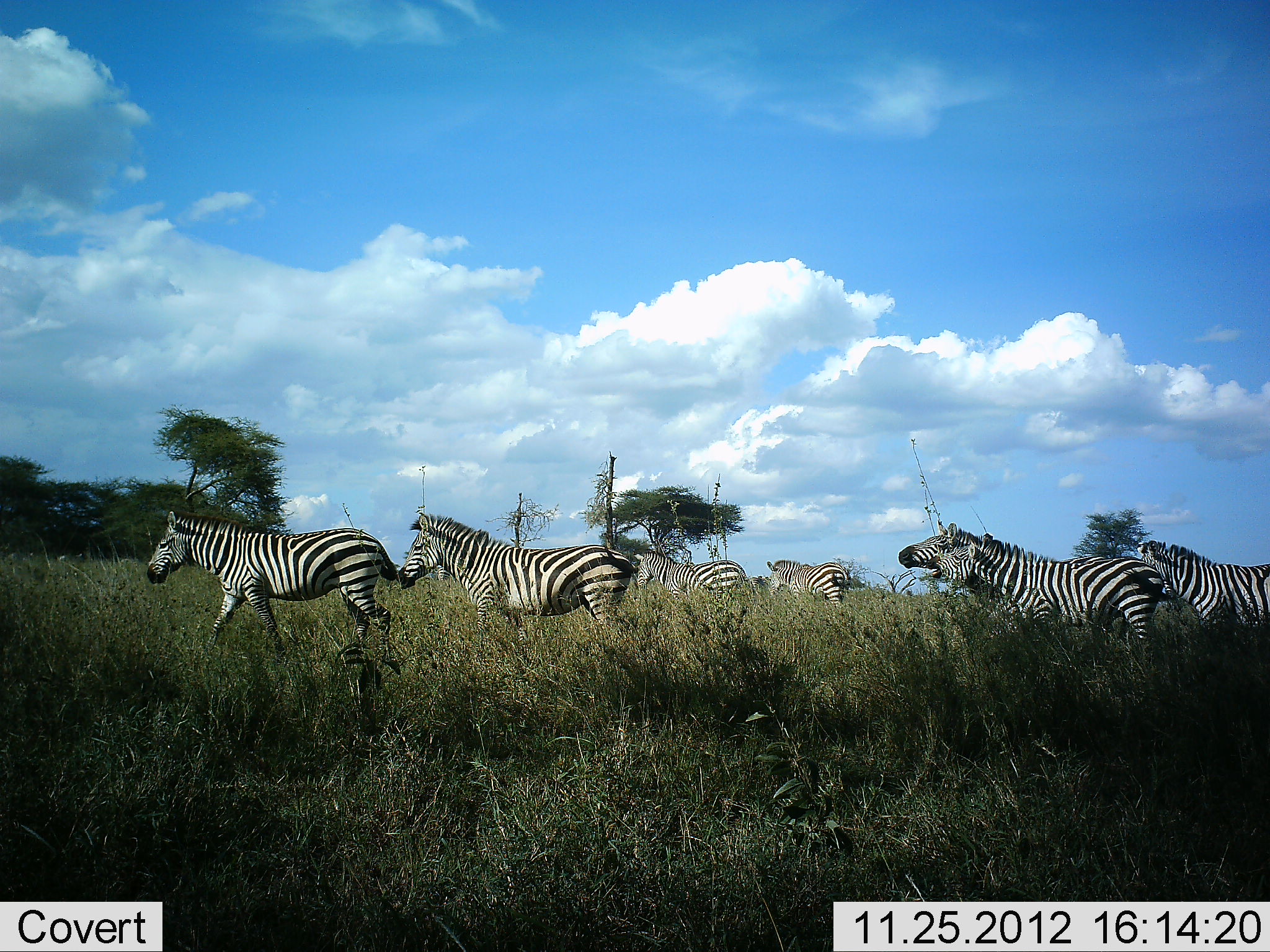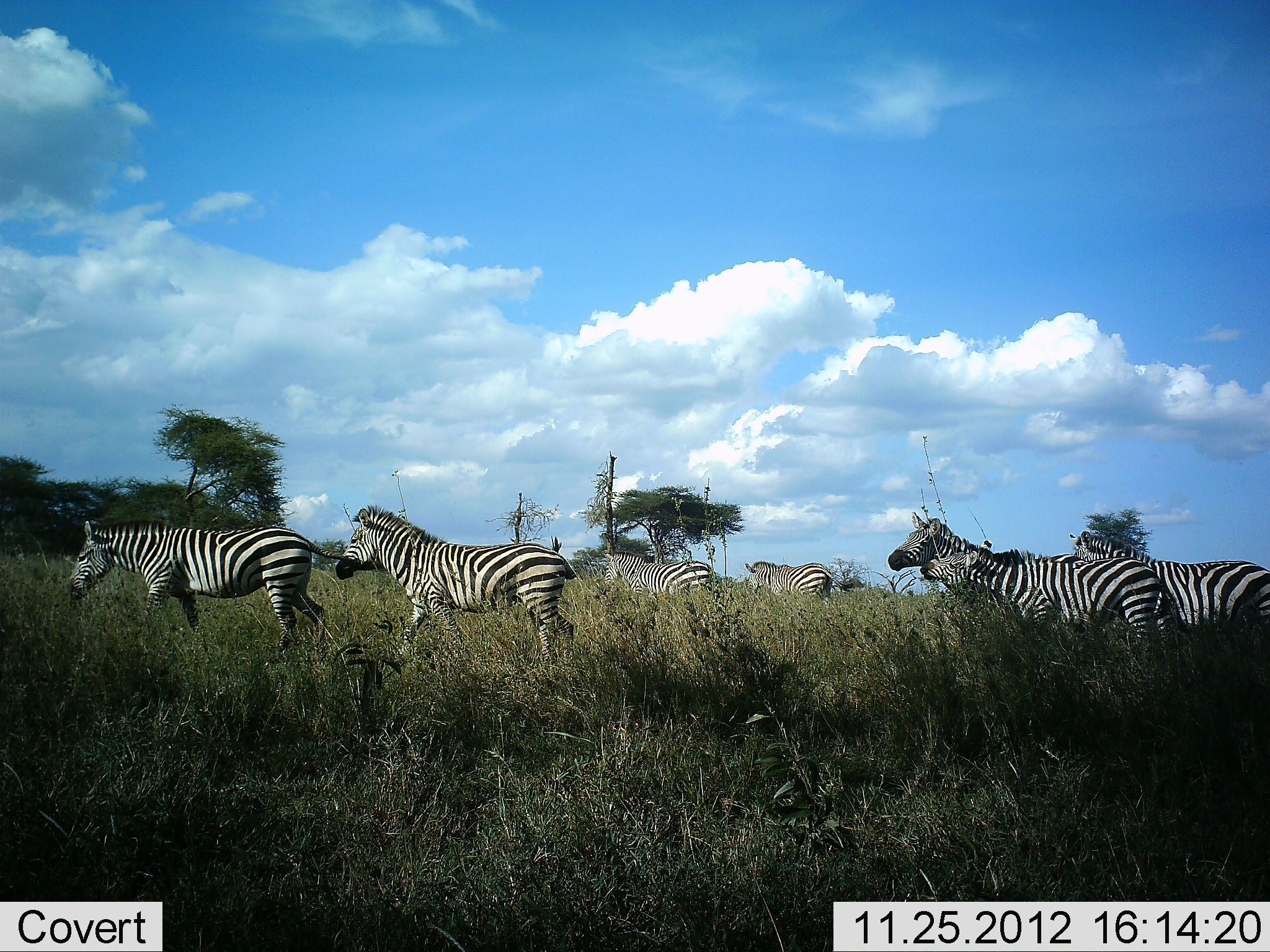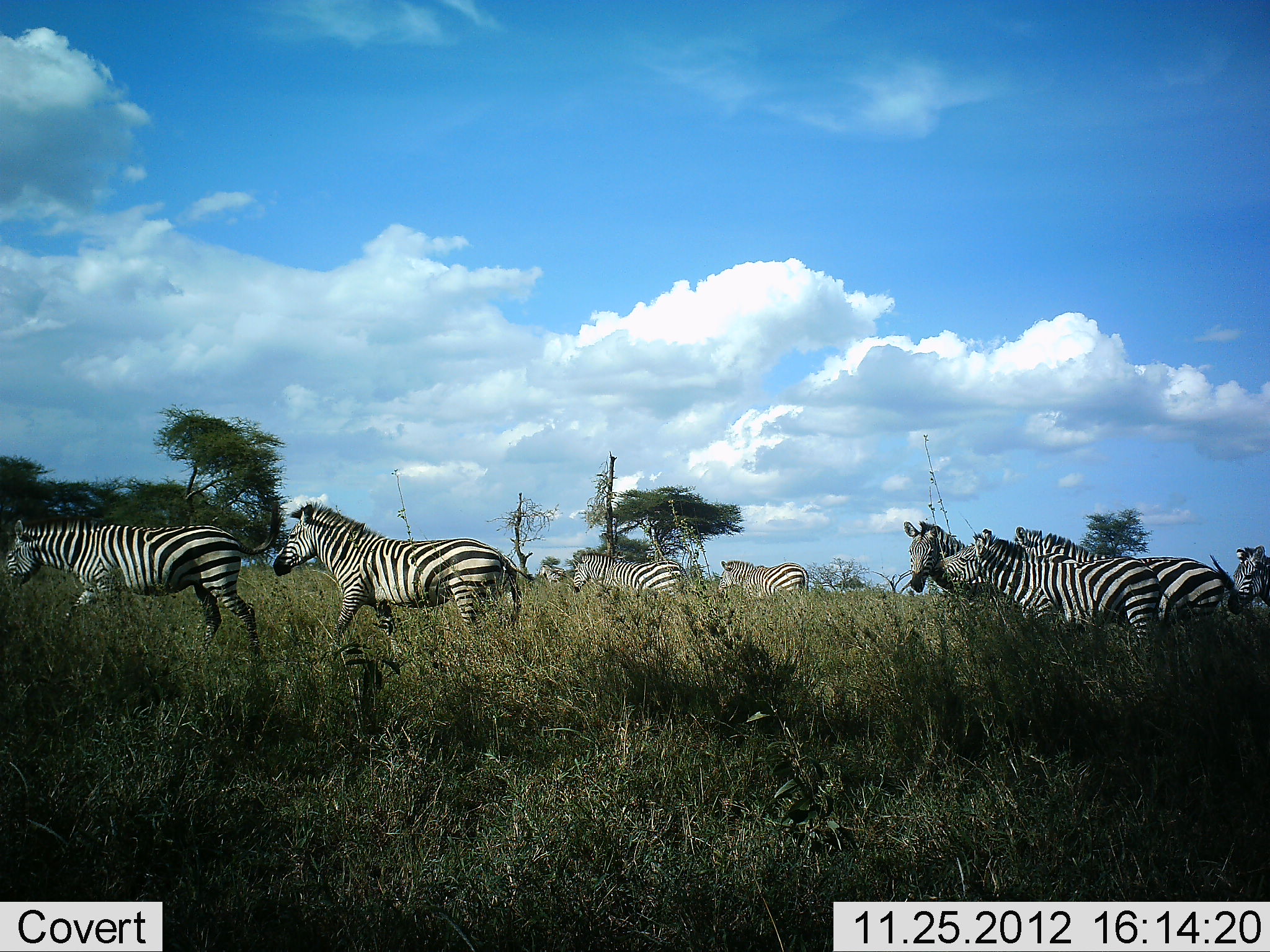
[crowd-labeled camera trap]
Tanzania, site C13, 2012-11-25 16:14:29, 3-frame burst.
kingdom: Animalia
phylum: Chordata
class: Mammalia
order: Perissodactyla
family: Equidae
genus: Equus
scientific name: Equus quagga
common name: plains zebra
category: zebra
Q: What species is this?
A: Zebra (plains zebra) (Equus quagga).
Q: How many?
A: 7.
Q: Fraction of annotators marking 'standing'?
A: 30%.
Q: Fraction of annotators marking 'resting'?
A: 0%.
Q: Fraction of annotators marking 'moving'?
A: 100%.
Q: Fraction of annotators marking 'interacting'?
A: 40%.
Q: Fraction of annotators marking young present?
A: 0%.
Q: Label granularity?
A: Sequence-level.